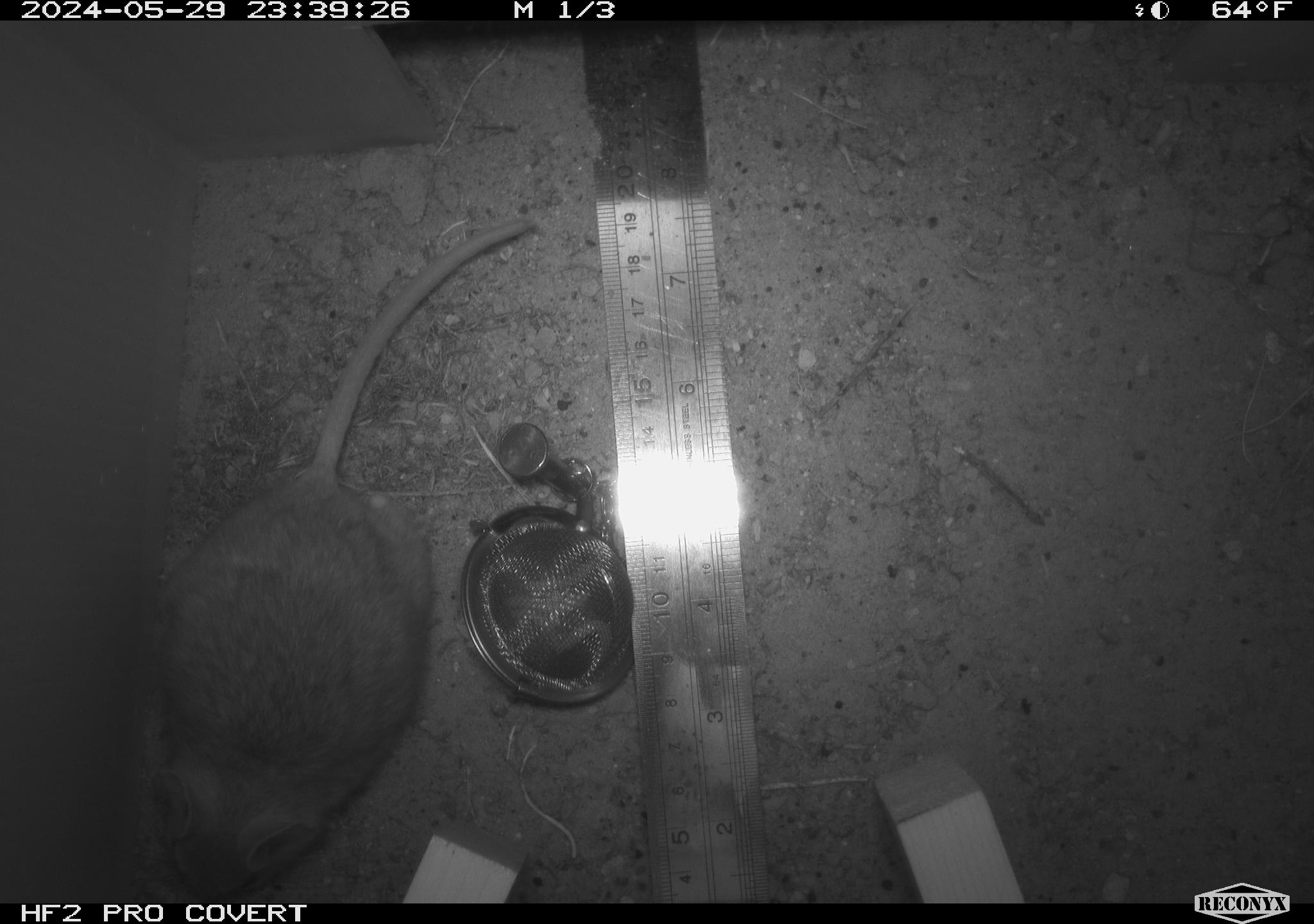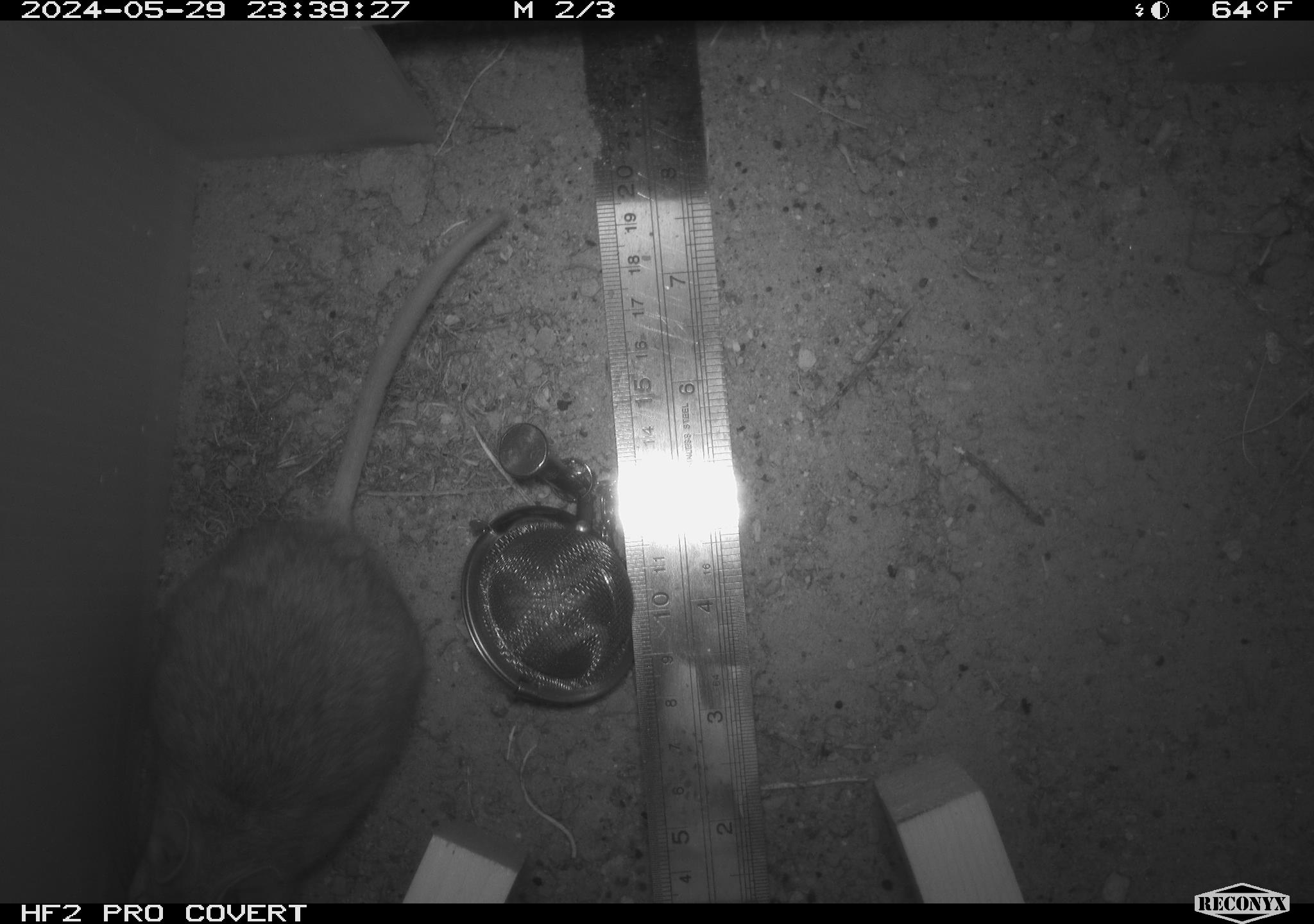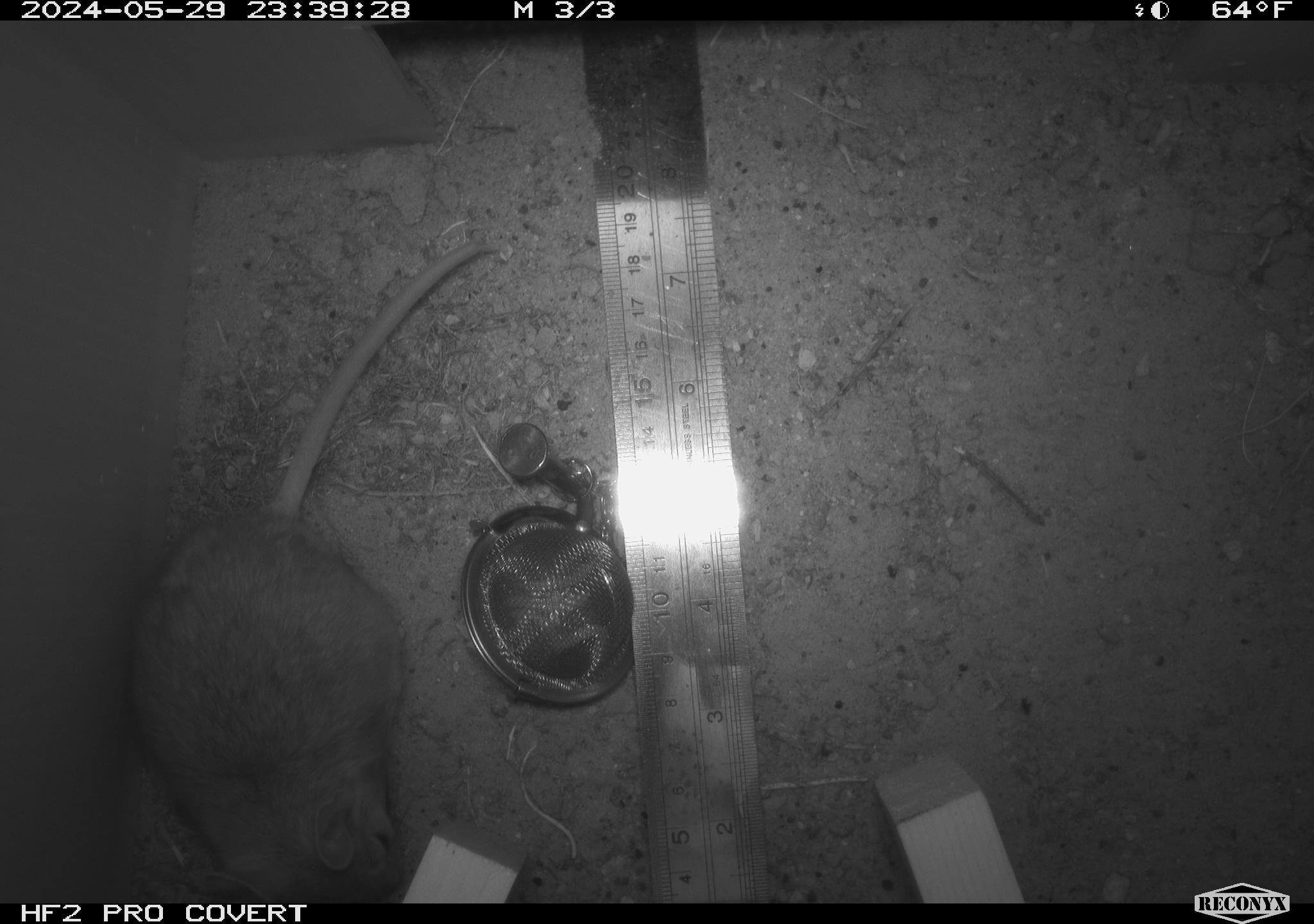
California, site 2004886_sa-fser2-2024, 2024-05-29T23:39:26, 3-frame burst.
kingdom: Animalia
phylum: Chordata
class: Mammalia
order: Rodentia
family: Cricetidae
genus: Neotoma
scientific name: Neotoma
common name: pack rat or woodrat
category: neotoma species